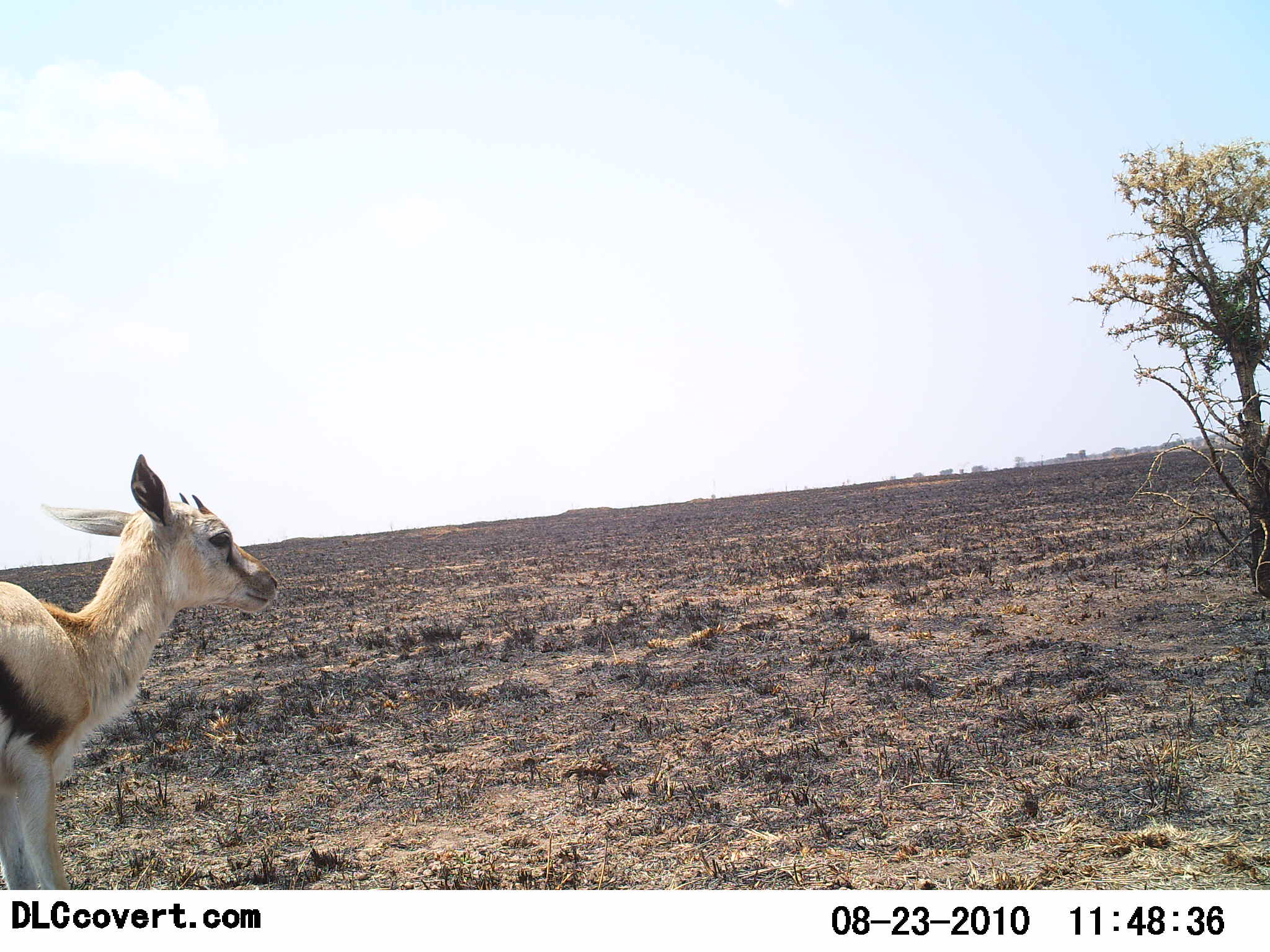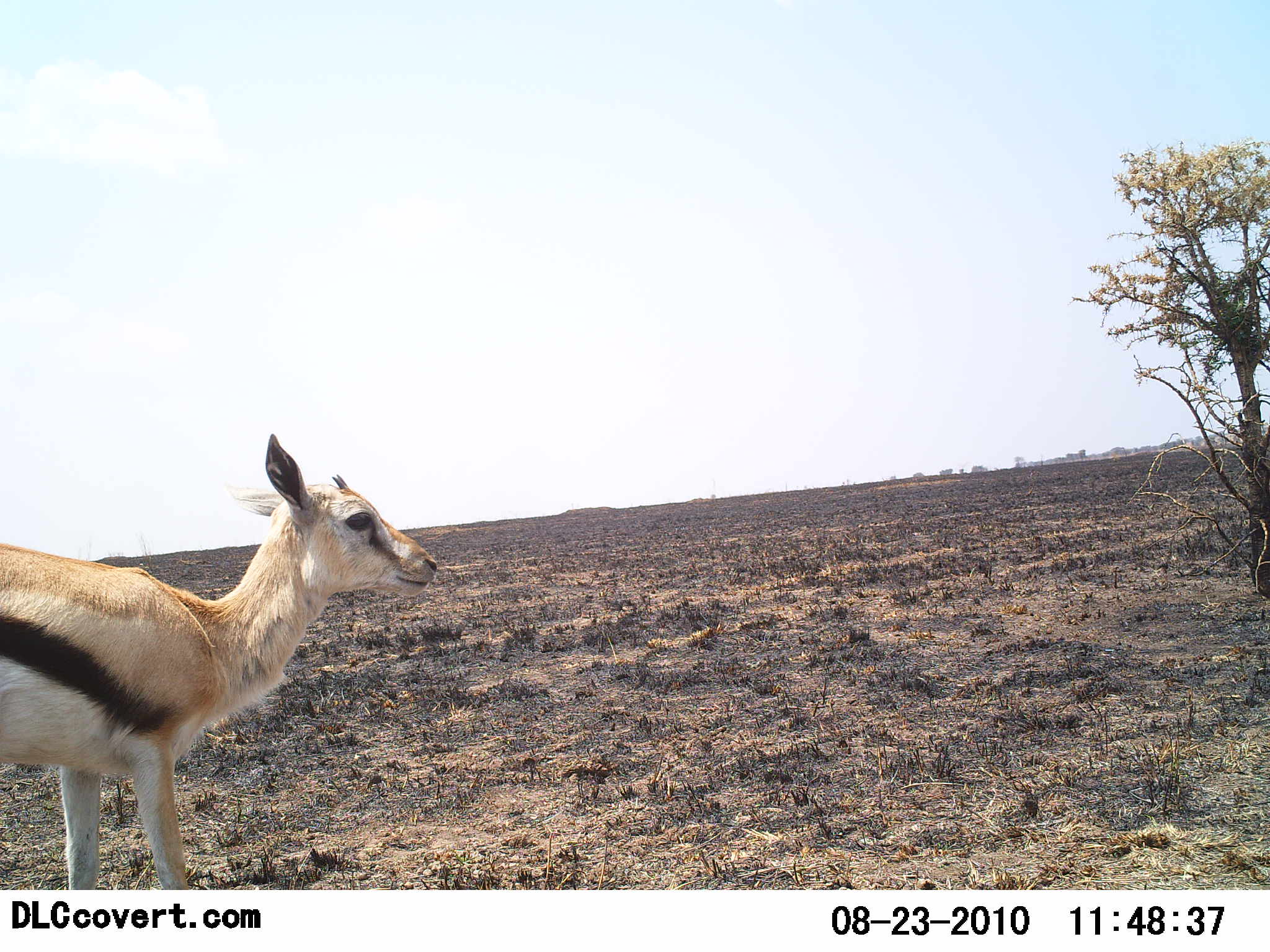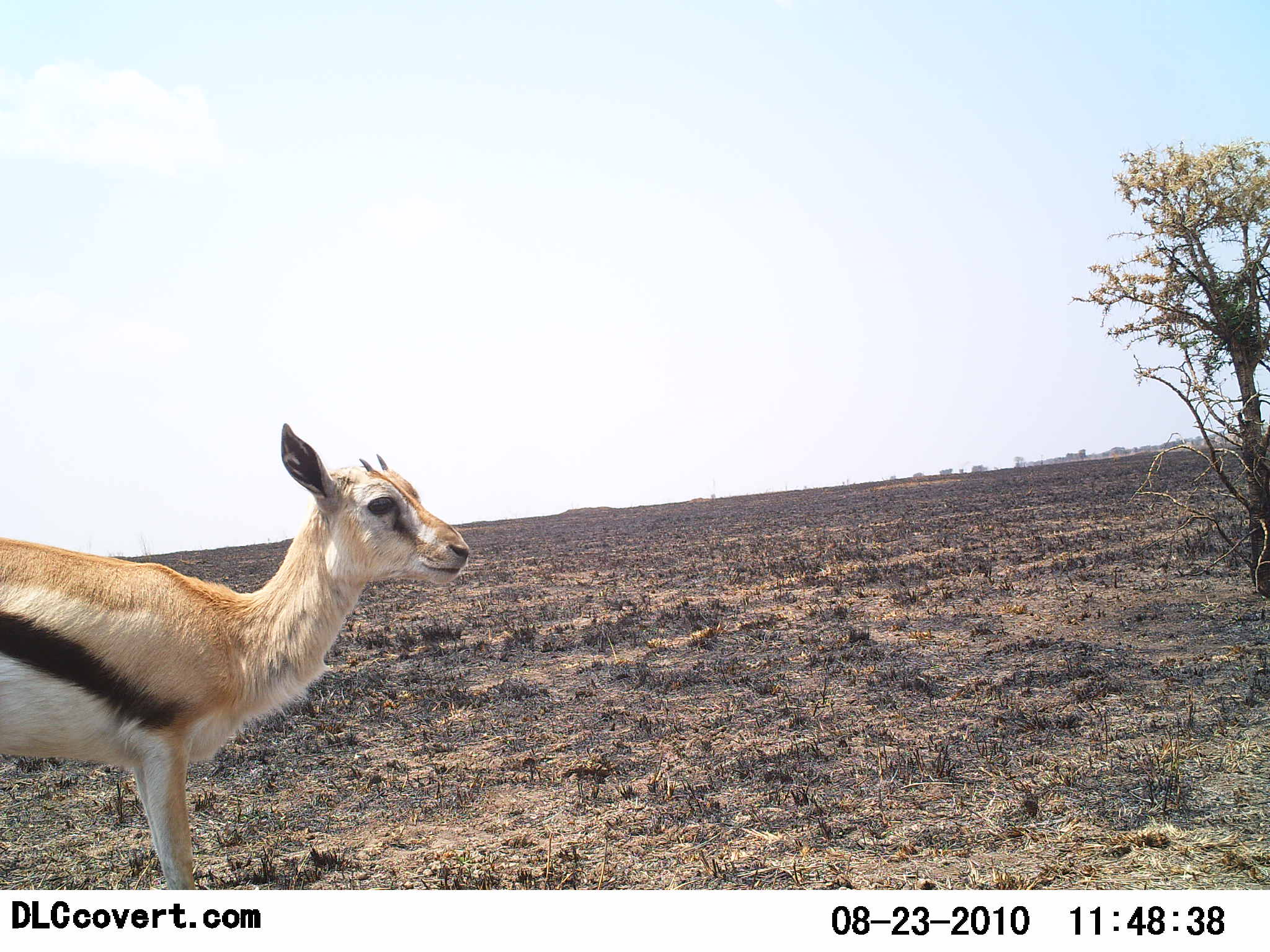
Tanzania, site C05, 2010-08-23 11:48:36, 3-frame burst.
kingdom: Animalia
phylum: Chordata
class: Mammalia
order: Artiodactyla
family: Bovidae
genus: Eudorcas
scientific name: Eudorcas thomsonii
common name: thomson's gazelle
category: gazellethomsons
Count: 1.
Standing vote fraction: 82%.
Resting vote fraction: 0%.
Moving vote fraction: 24%.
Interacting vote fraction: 0%.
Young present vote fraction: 12%.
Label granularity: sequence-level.